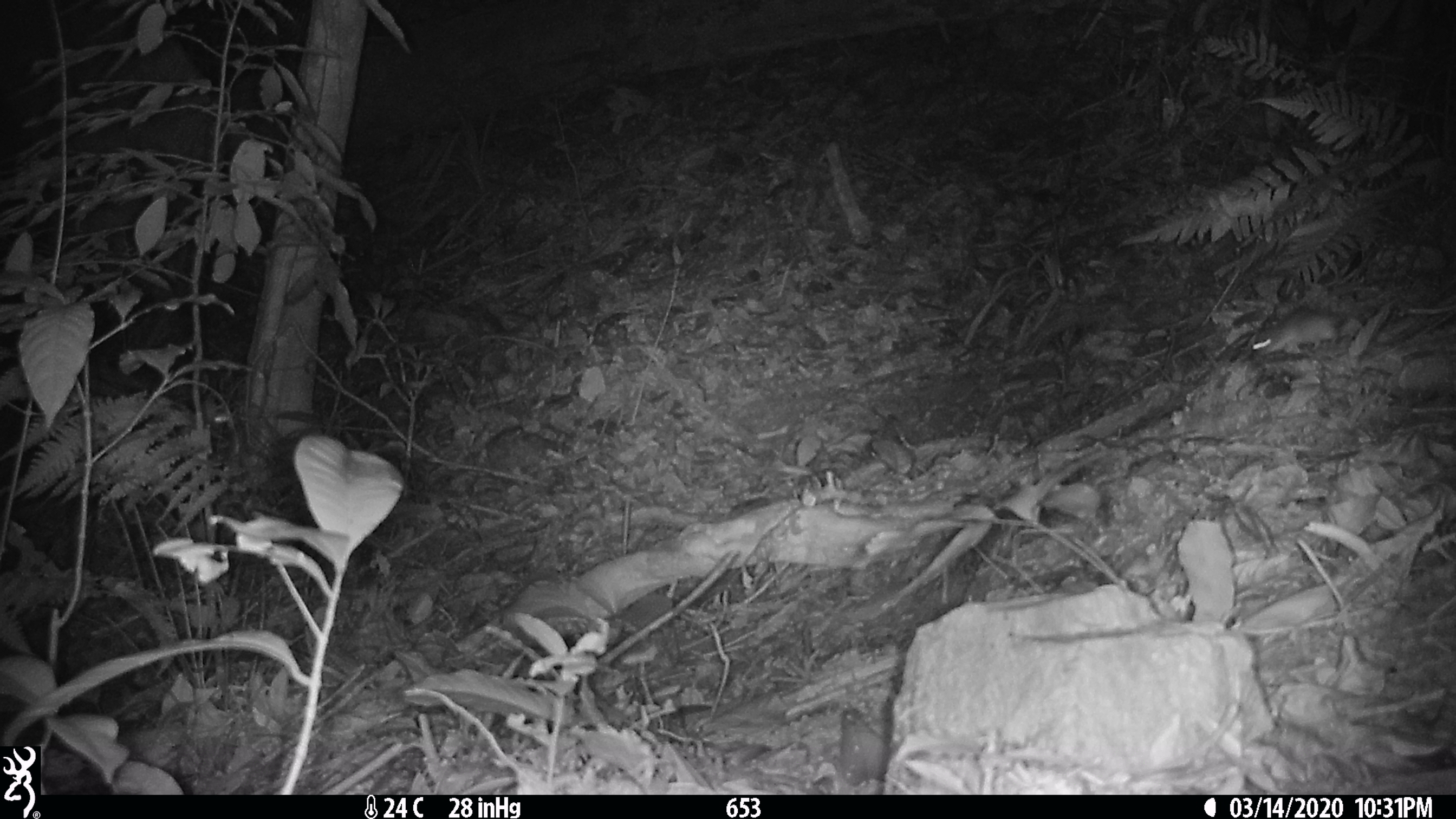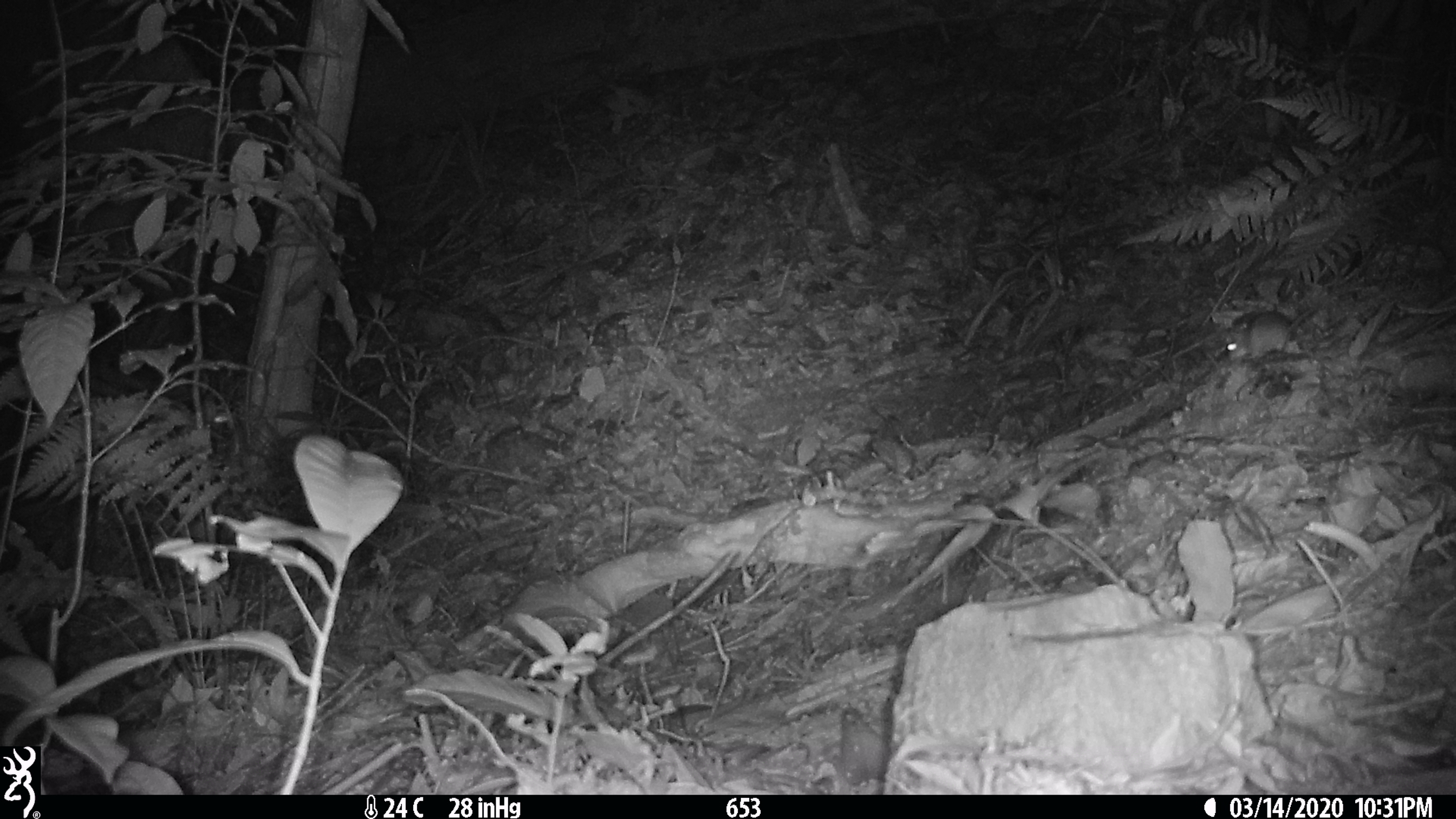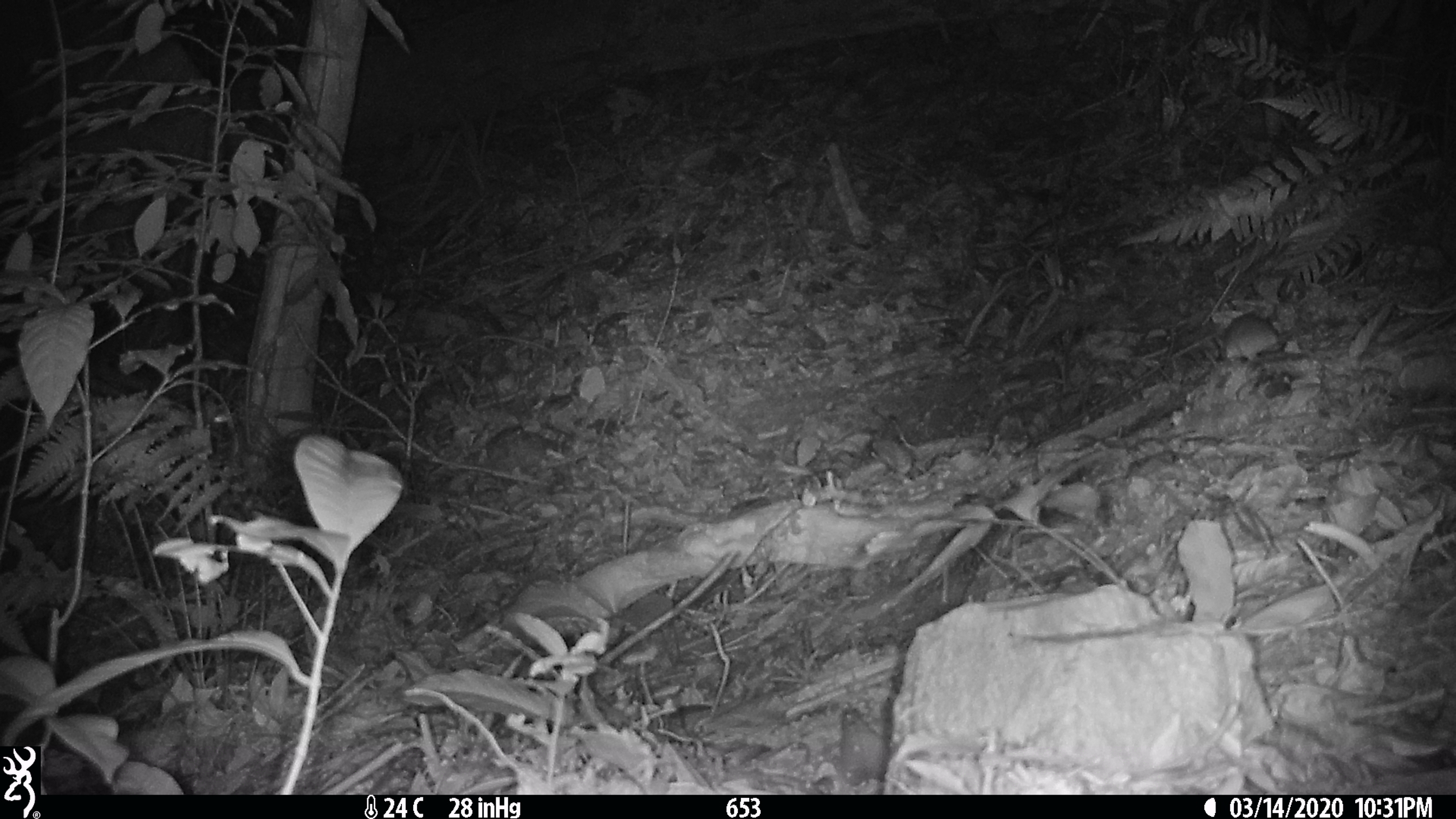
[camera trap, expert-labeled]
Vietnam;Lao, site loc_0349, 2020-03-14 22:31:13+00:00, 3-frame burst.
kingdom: Animalia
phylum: Chordata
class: Mammalia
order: Rodentia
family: Muridae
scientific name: Muridae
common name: old-world mice and rats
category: unidentified murid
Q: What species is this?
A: Unidentified murid (old-world mice and rats) (Muridae).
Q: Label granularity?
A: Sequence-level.